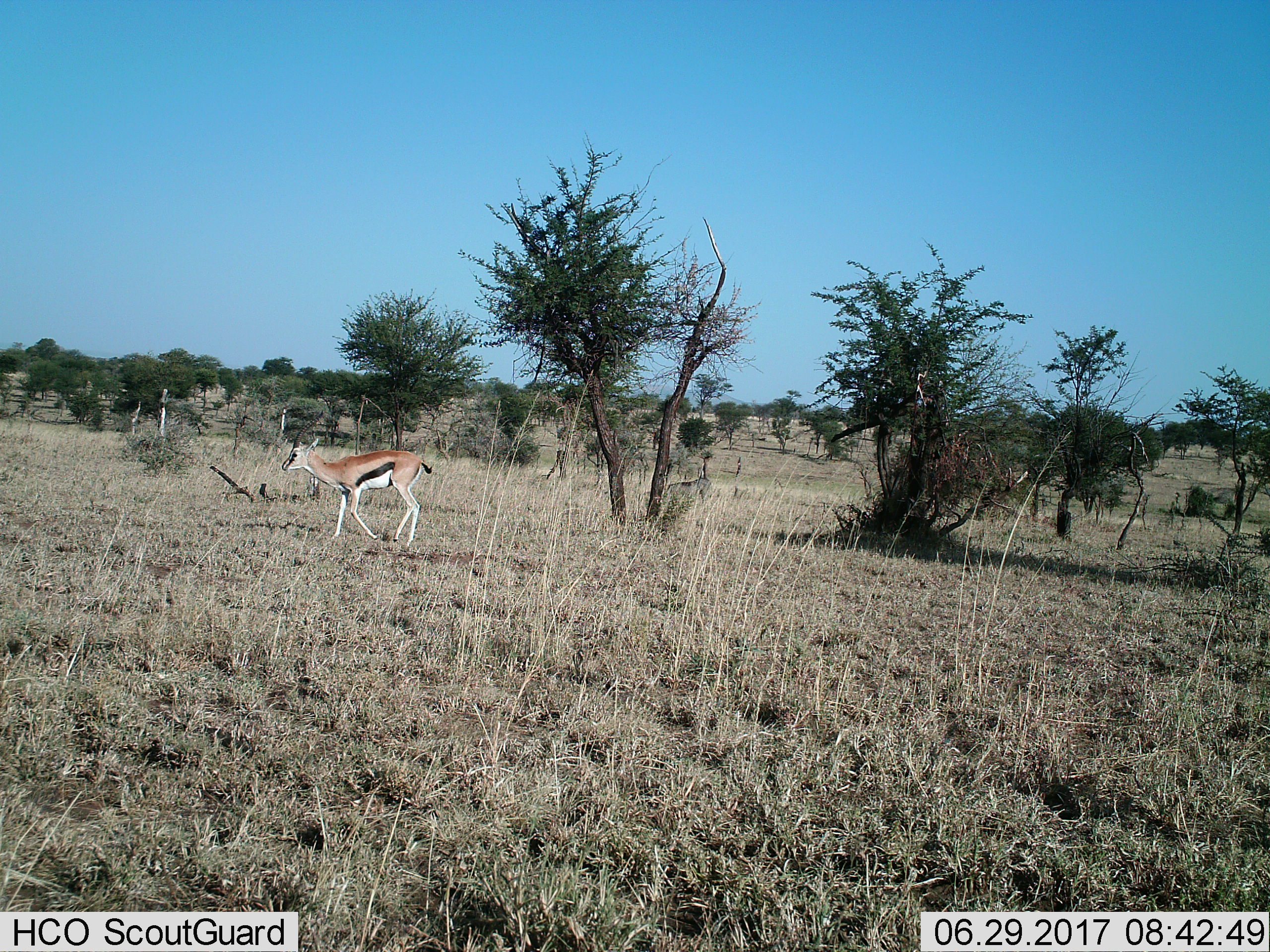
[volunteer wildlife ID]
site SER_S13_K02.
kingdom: Animalia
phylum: Chordata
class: Mammalia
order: Artiodactyla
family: Bovidae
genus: Eudorcas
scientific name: Eudorcas thomsonii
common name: thomson's gazelle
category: gazellethomsons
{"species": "gazellethomsons (thomson's gazelle) (Eudorcas thomsonii)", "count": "1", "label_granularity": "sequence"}